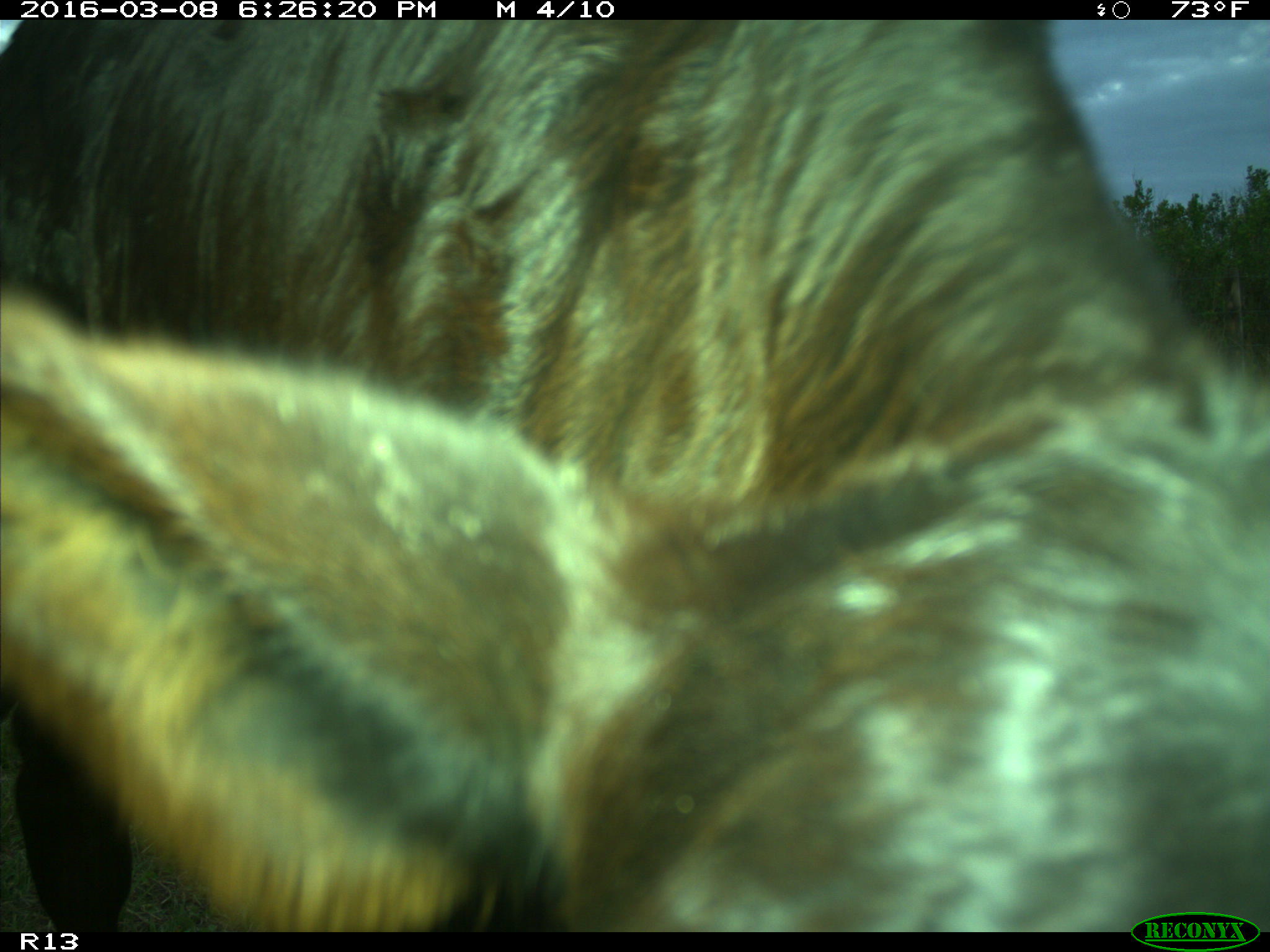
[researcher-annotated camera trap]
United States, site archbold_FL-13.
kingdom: Animalia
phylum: Chordata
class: Mammalia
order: Artiodactyla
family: Bovidae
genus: Bos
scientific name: Bos taurus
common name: domestic cow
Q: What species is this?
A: Bos taurus (domestic cow).